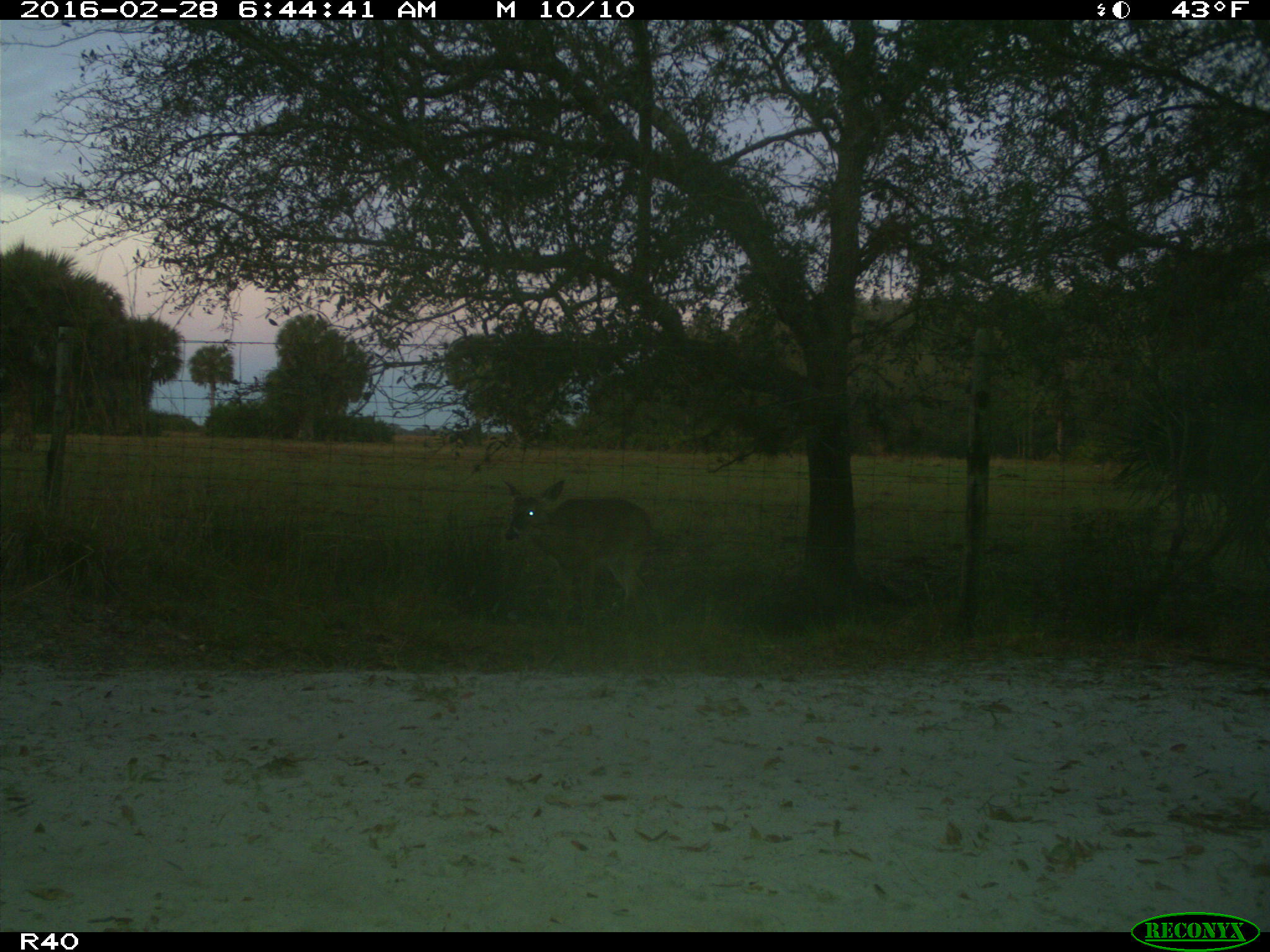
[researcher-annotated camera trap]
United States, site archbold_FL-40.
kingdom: Animalia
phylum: Chordata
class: Mammalia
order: Artiodactyla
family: Cervidae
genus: Odocoileus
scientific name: Odocoileus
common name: deer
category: unidentified deer